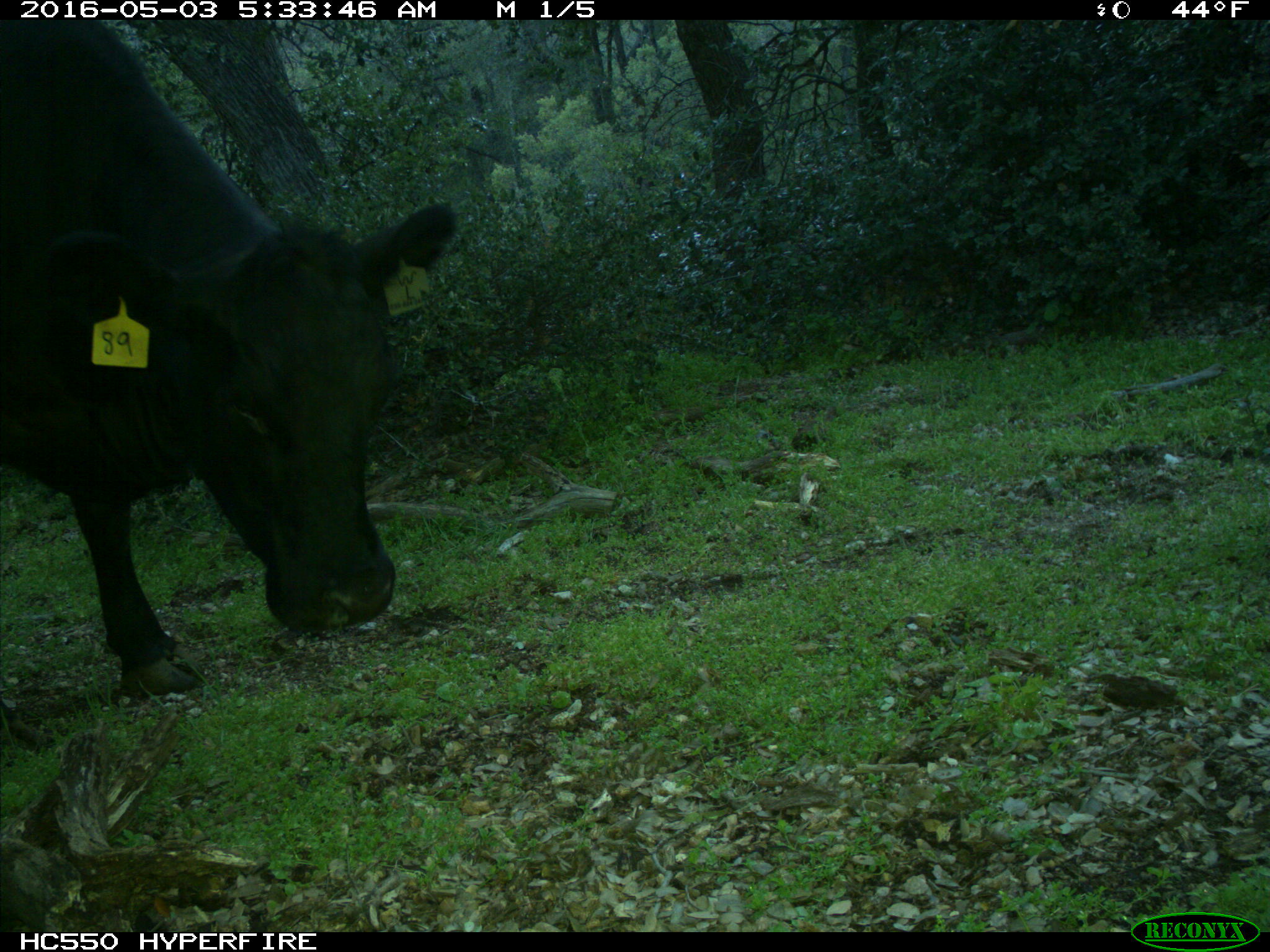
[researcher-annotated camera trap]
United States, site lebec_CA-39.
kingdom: Animalia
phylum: Chordata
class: Mammalia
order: Artiodactyla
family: Bovidae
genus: Bos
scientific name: Bos taurus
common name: domestic cow